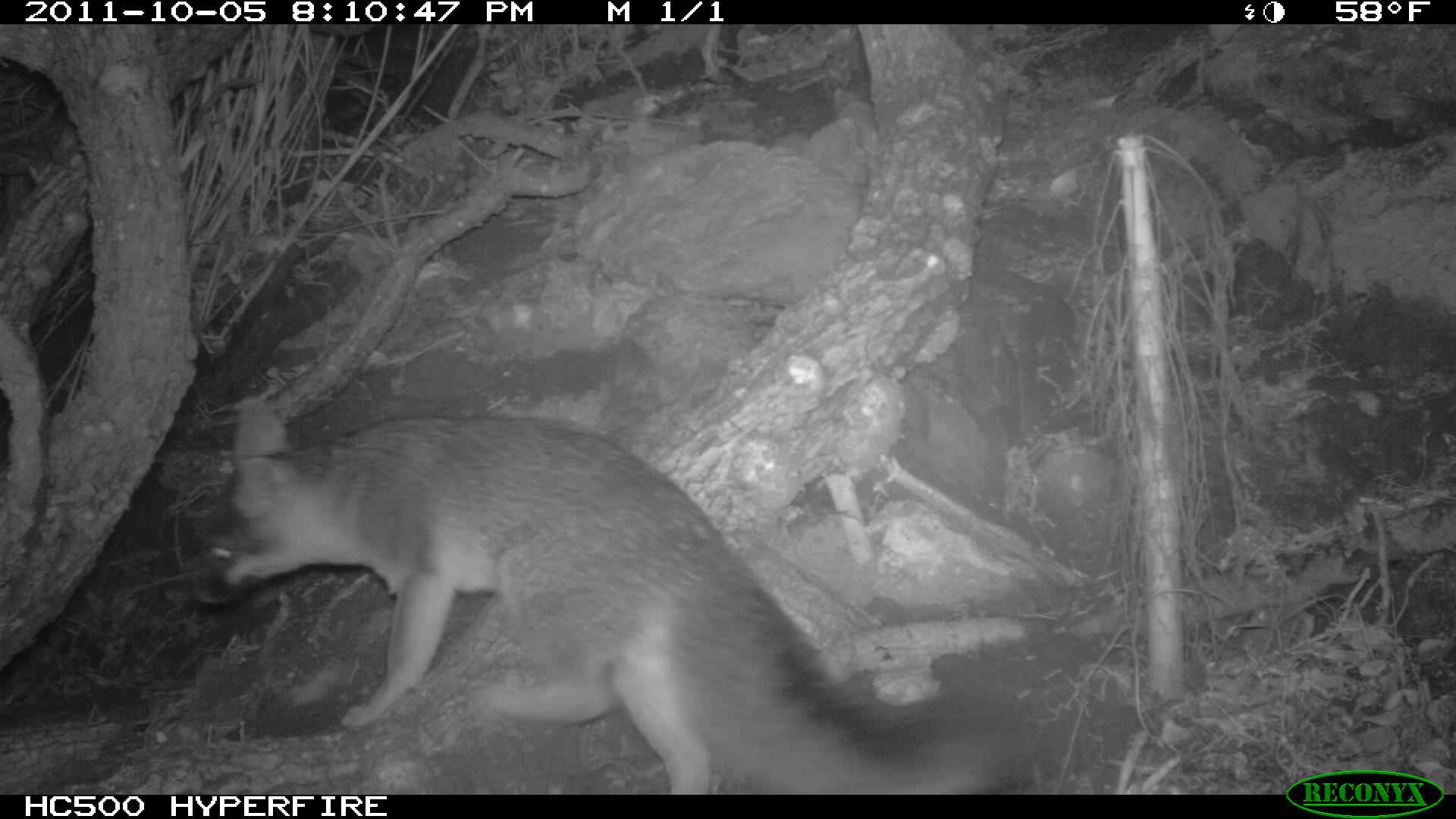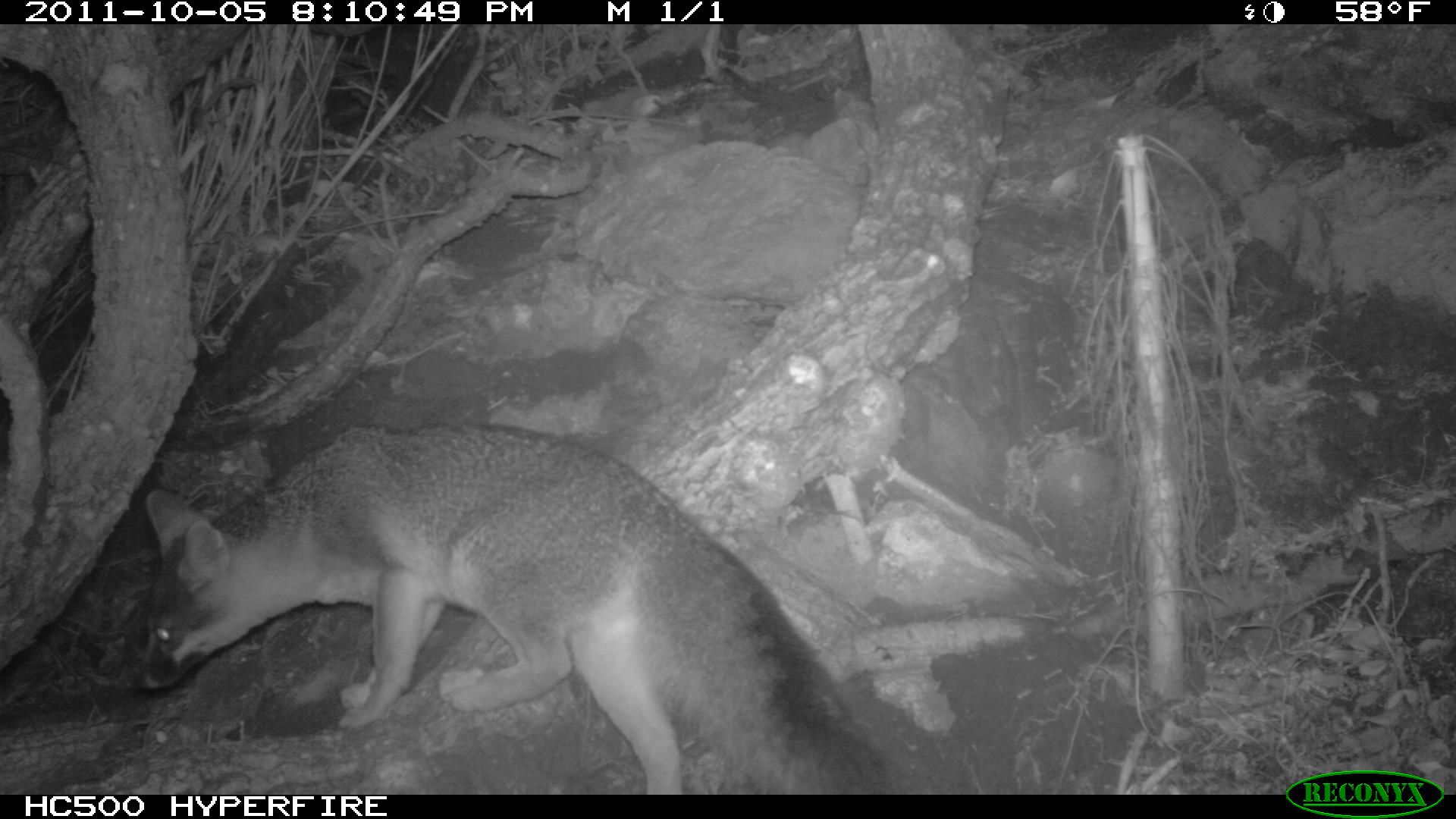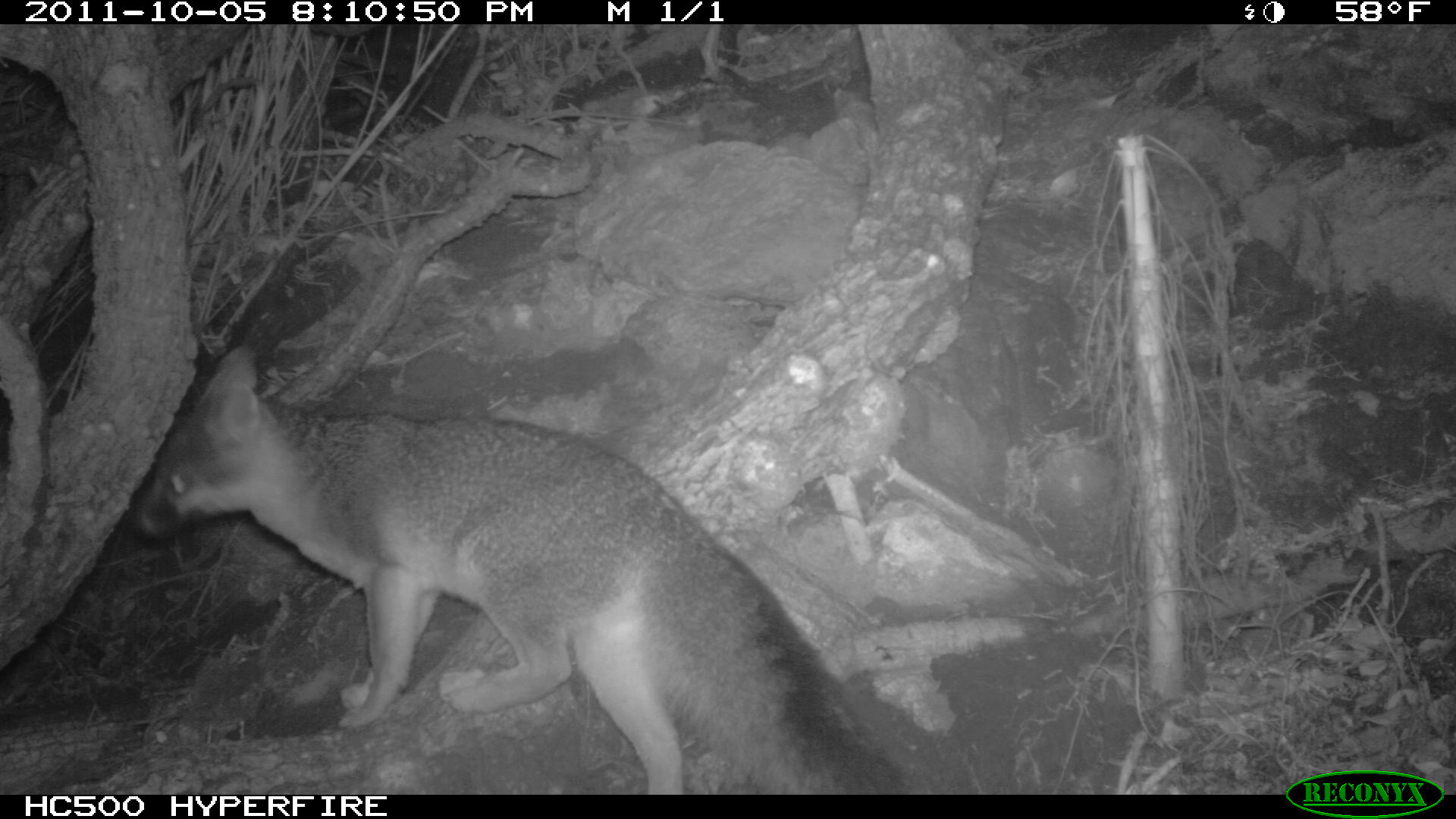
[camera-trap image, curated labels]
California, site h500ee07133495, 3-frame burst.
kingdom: Animalia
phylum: Chordata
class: Mammalia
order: Carnivora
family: Canidae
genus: Urocyon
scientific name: Urocyon littoralis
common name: island fox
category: fox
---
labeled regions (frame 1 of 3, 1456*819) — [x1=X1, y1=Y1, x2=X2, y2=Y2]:
fox: [x1=192, y1=397, x2=1019, y2=794]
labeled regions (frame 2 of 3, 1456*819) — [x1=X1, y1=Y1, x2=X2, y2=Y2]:
fox: [x1=133, y1=424, x2=905, y2=792]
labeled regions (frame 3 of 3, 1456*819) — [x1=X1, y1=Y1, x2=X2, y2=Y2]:
fox: [x1=133, y1=340, x2=915, y2=793]